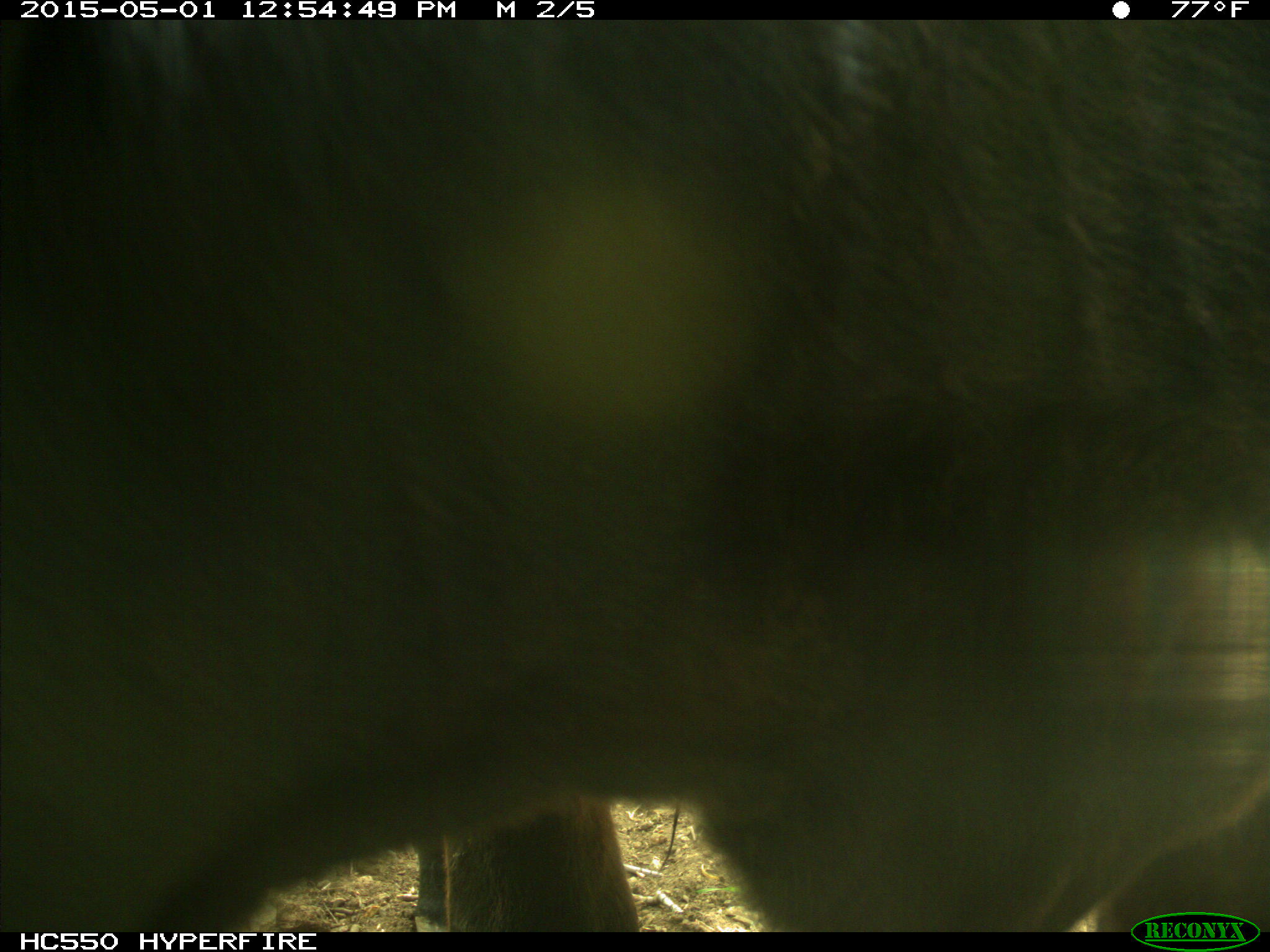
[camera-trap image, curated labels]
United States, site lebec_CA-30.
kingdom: Animalia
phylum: Chordata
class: Mammalia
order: Artiodactyla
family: Bovidae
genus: Bos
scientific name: Bos taurus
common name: domestic cow